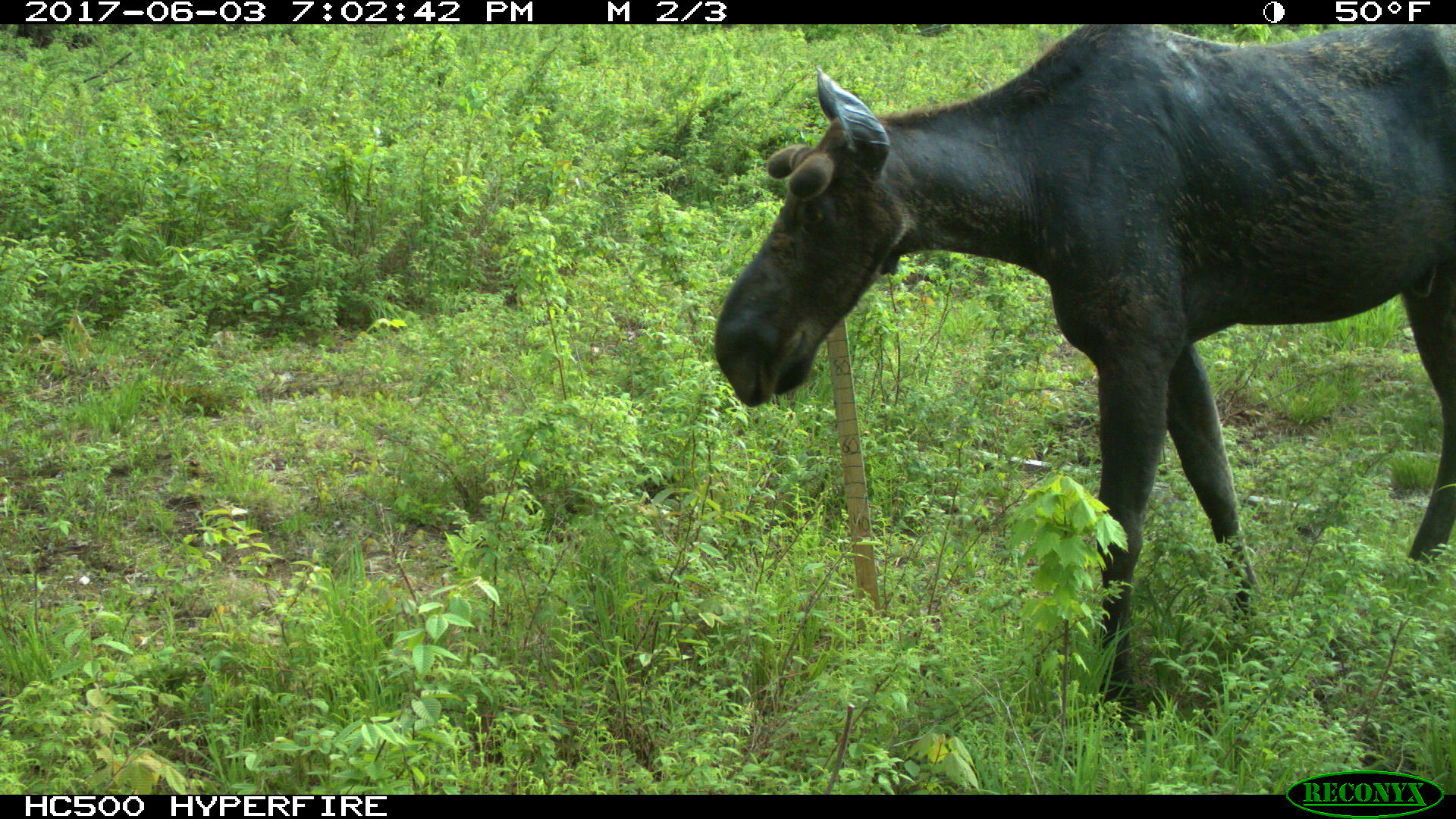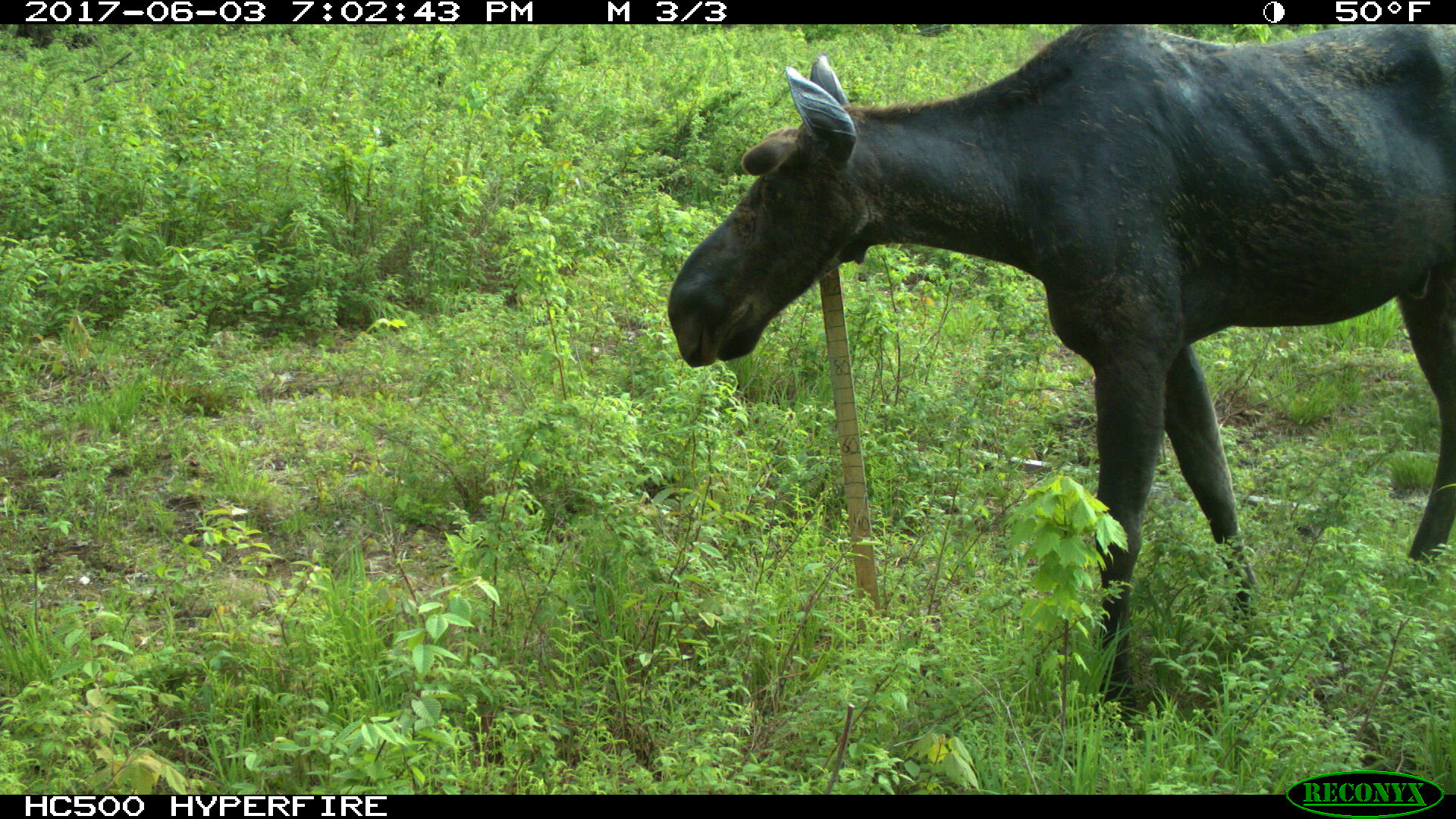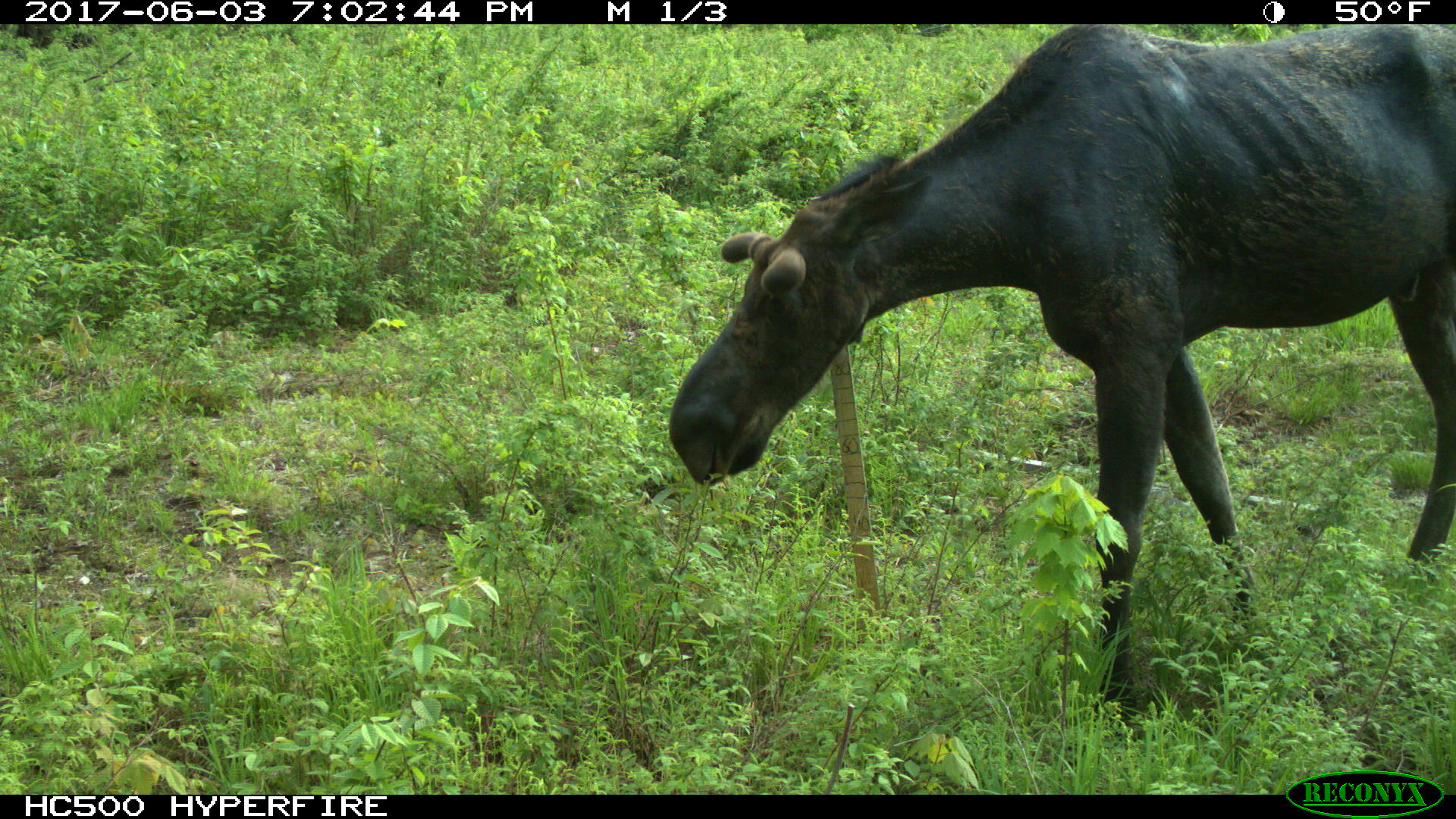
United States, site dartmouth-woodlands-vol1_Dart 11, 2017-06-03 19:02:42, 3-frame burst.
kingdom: Animalia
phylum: Chordata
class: Mammalia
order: Artiodactyla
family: Cervidae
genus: Alces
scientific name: Alces alces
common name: moose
Moose (Alces alces).